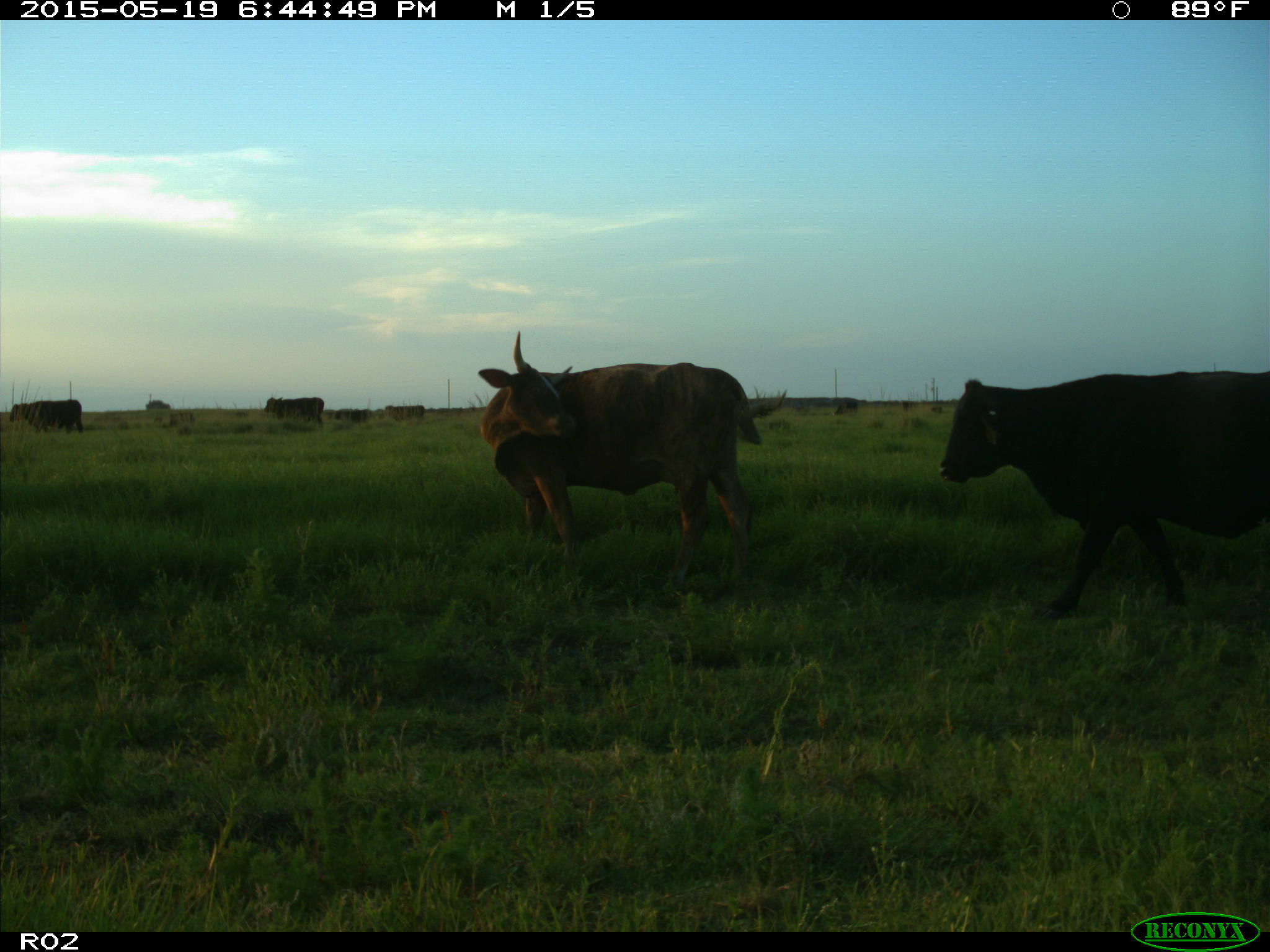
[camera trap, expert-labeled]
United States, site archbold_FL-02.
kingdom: Animalia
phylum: Chordata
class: Mammalia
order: Artiodactyla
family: Bovidae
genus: Bos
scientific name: Bos taurus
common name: domestic cow